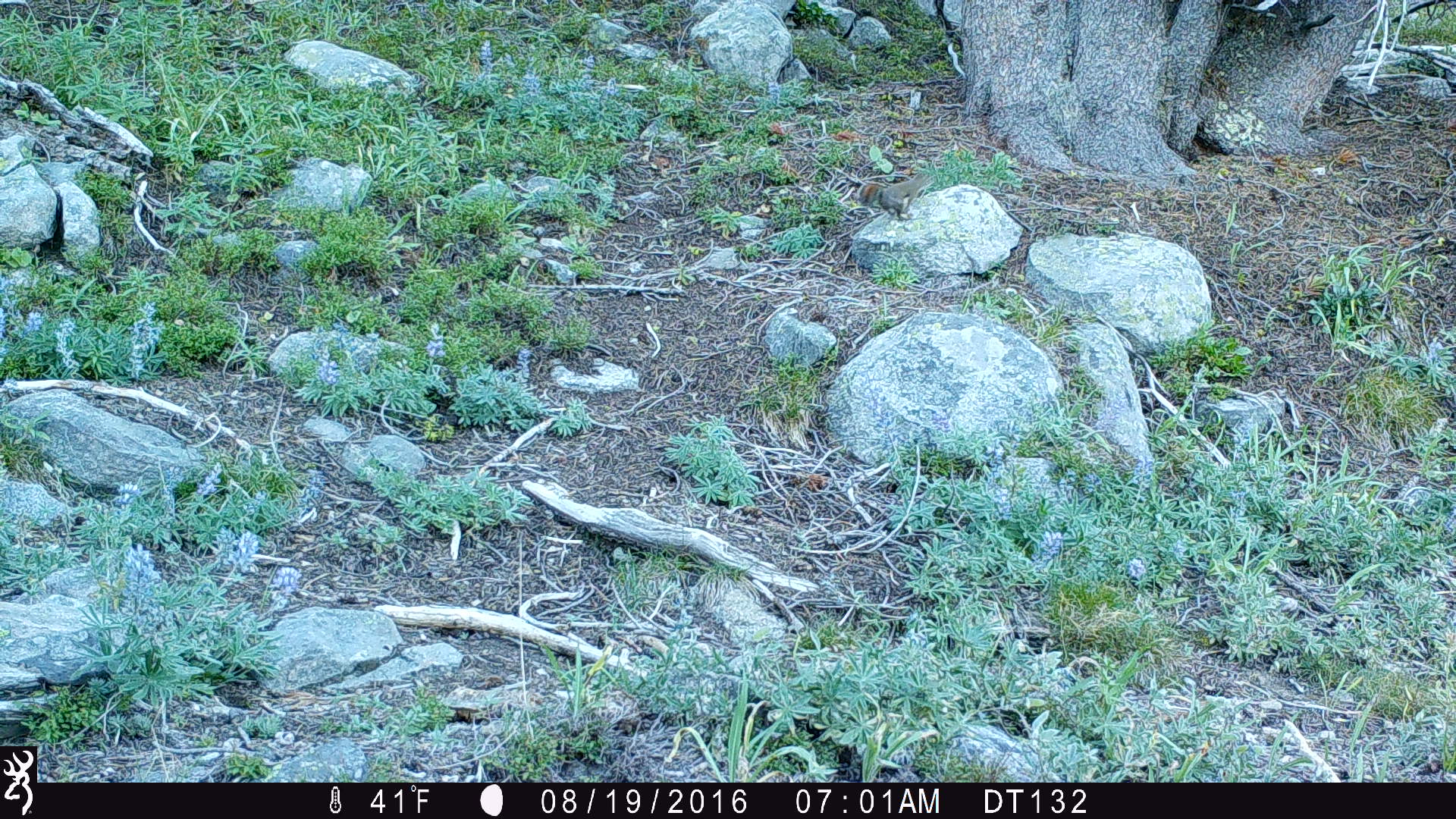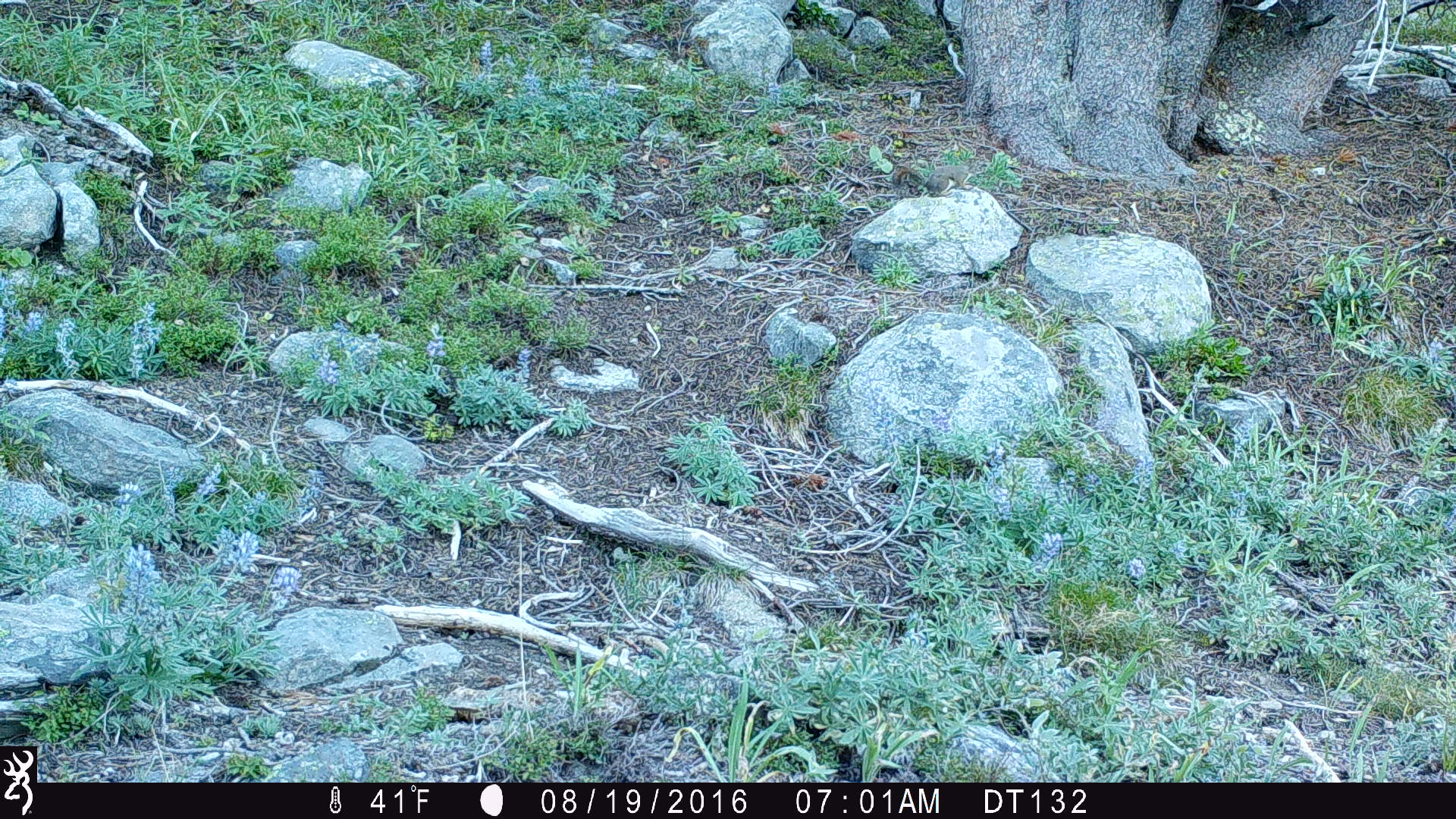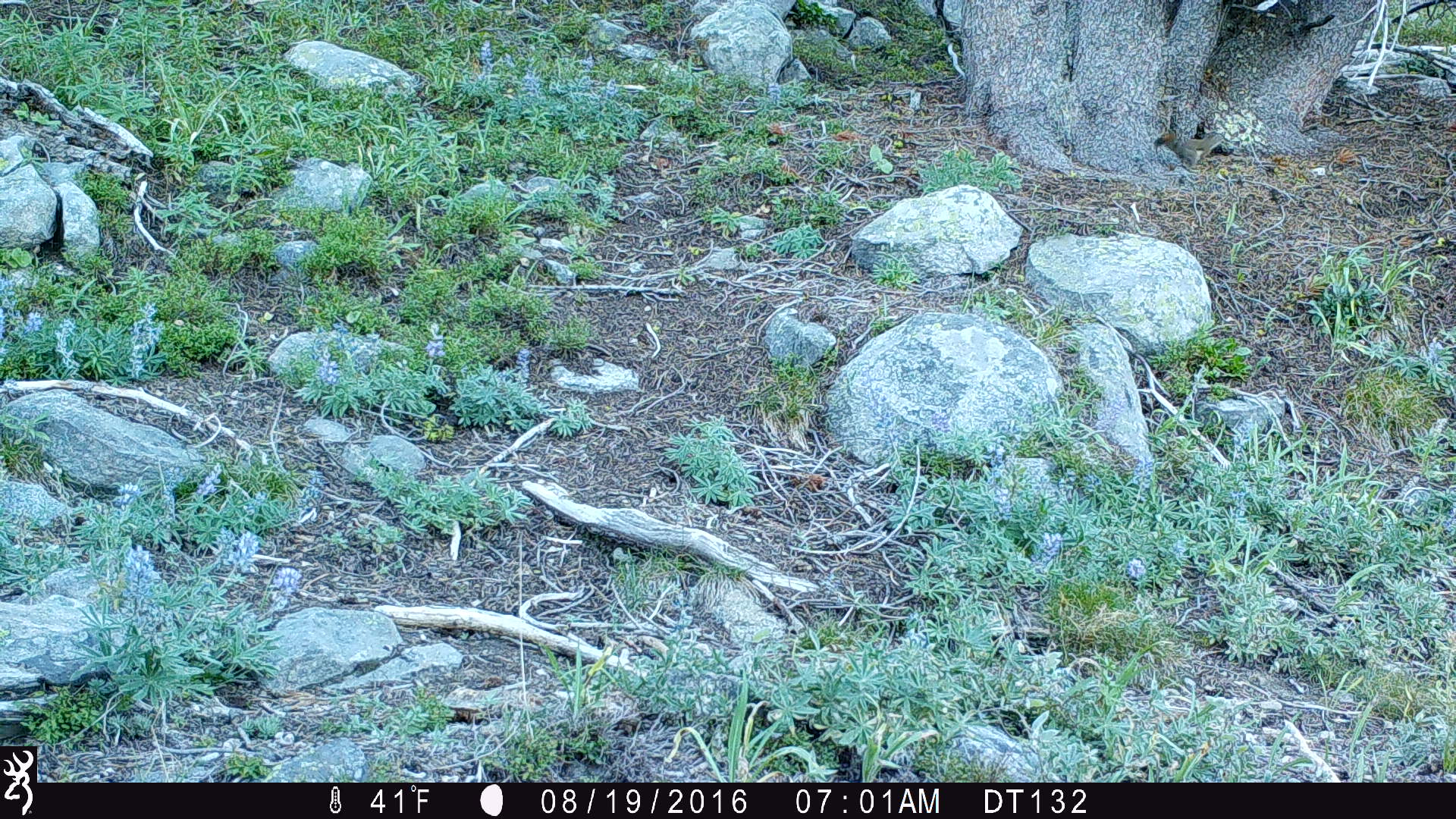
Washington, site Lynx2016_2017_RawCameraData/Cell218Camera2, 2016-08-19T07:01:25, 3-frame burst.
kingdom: Animalia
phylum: Chordata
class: Mammalia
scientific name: Mammalia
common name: small mammal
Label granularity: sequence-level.